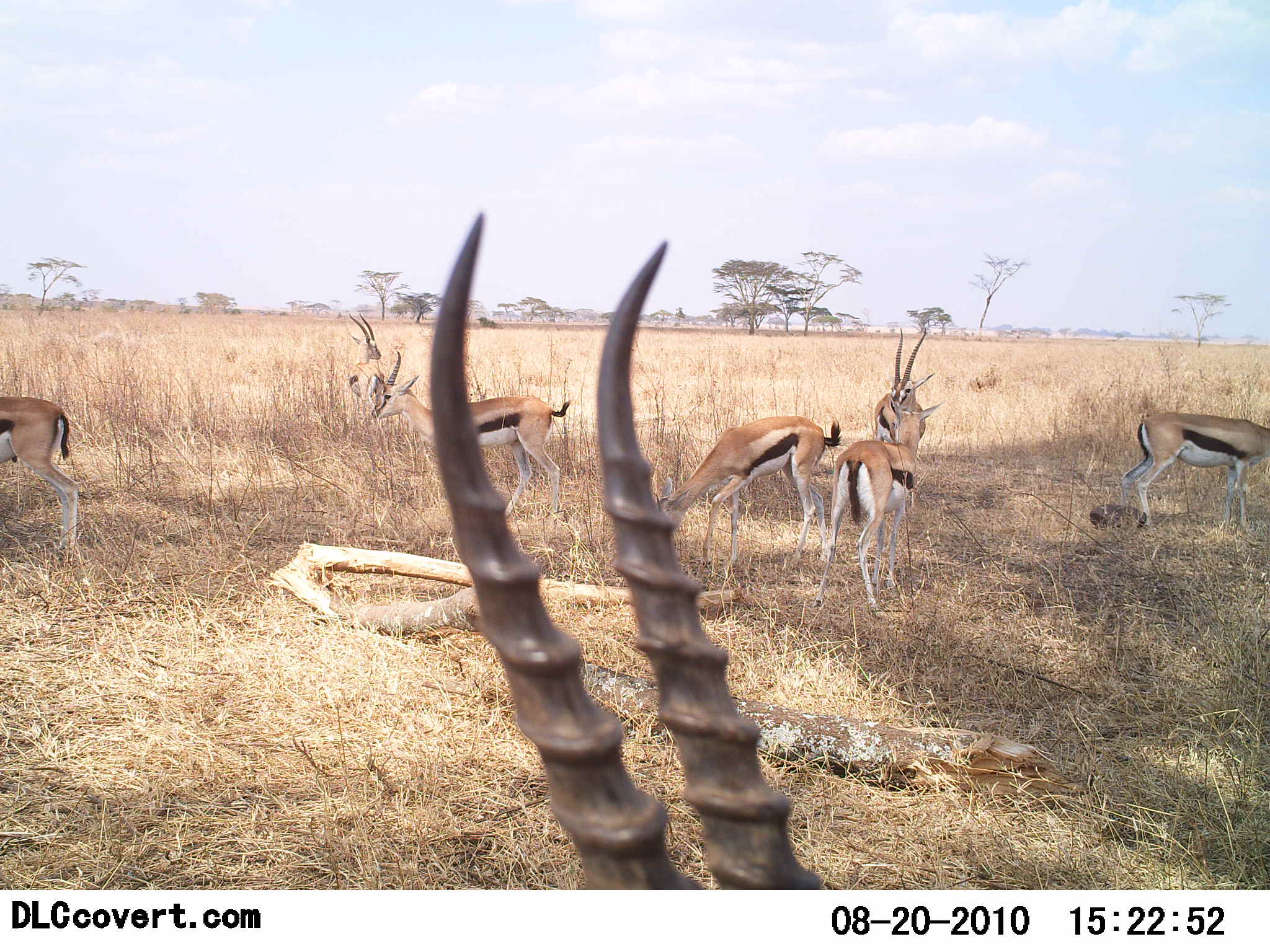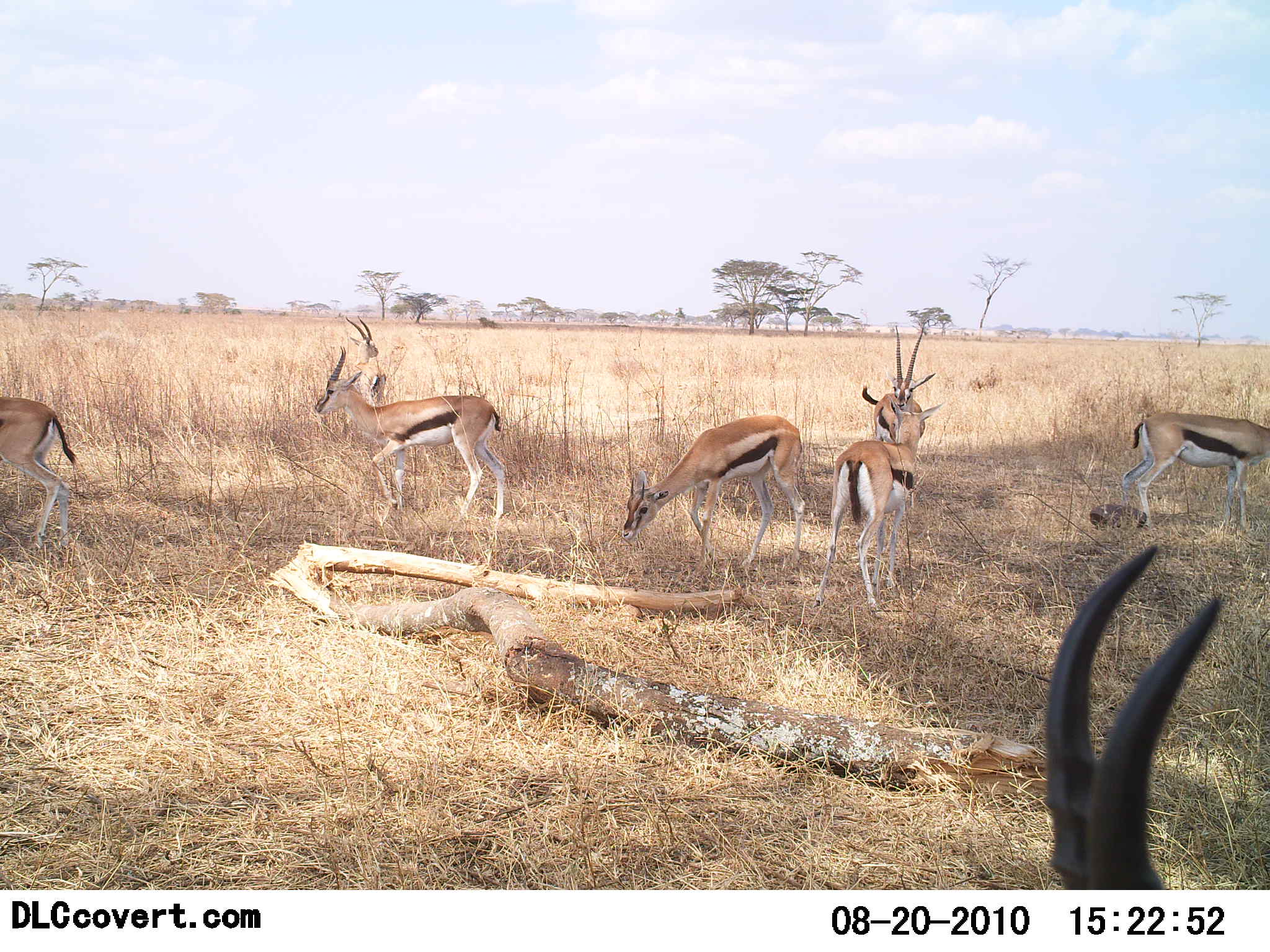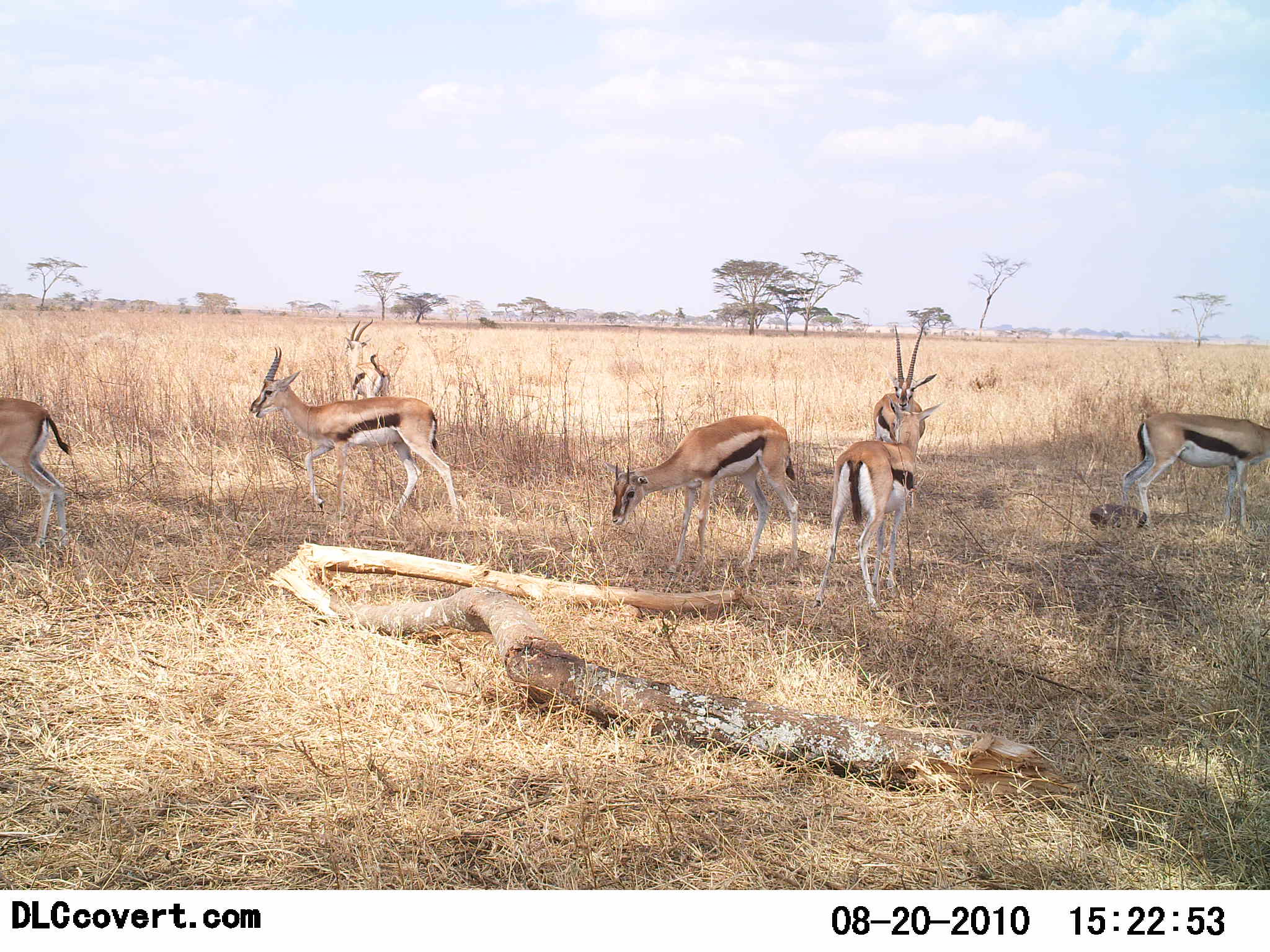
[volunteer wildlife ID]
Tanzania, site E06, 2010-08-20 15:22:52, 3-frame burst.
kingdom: Animalia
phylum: Chordata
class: Mammalia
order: Artiodactyla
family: Bovidae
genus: Eudorcas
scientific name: Eudorcas thomsonii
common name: thomson's gazelle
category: gazellethomsons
Gazellethomsons (thomson's gazelle) (Eudorcas thomsonii), count 8. Behavior (volunteer vote fractions): standing 41%, resting 6%, moving 59%, interacting 0%. Young present (vote fraction): 0%. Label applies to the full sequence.